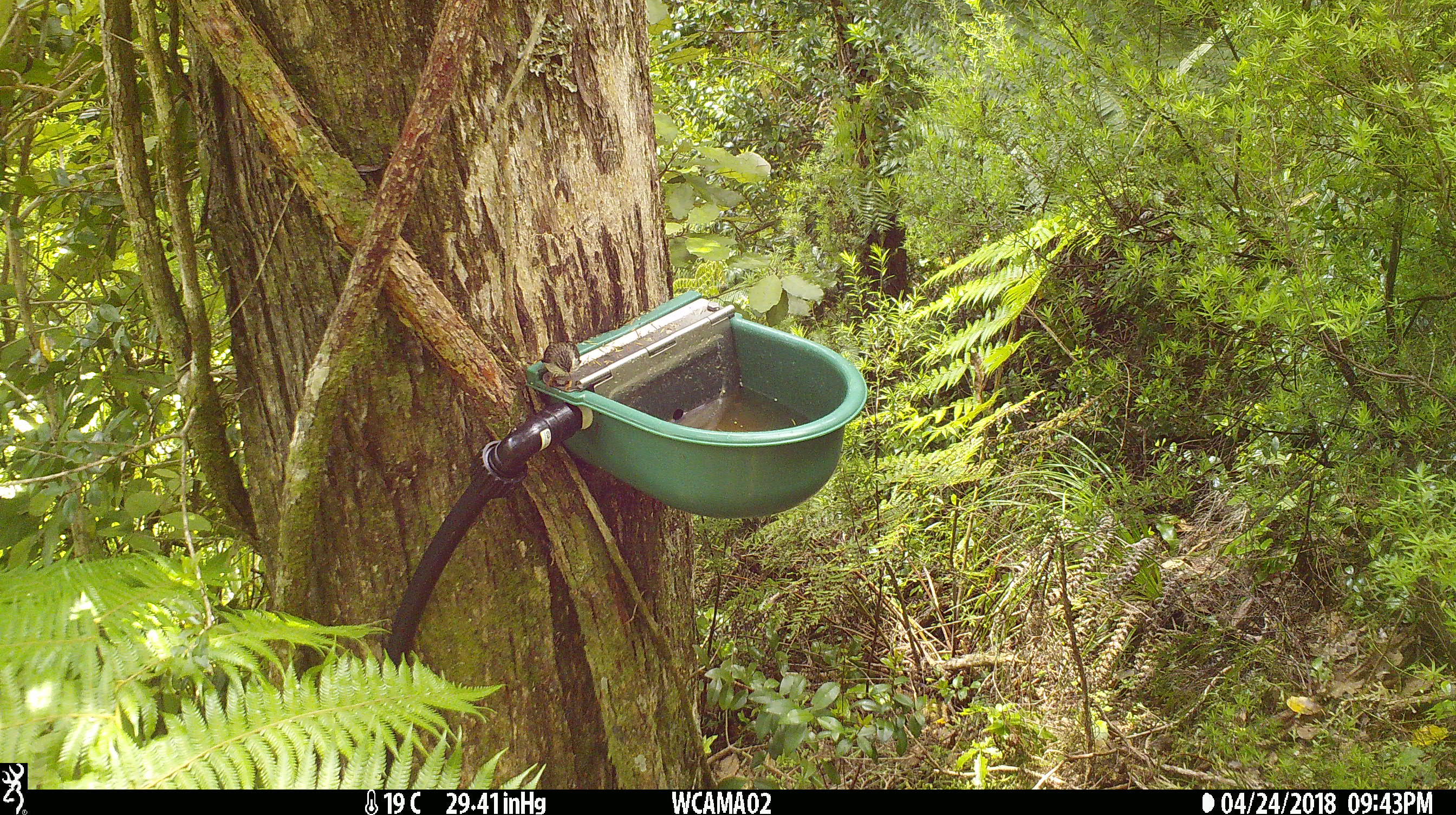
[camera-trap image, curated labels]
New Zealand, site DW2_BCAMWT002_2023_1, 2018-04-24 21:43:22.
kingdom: Animalia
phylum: Chordata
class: Aves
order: Passeriformes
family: Acanthisittidae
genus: Acanthisitta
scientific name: Acanthisitta chloris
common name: rifleman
Rifleman (Acanthisitta chloris).